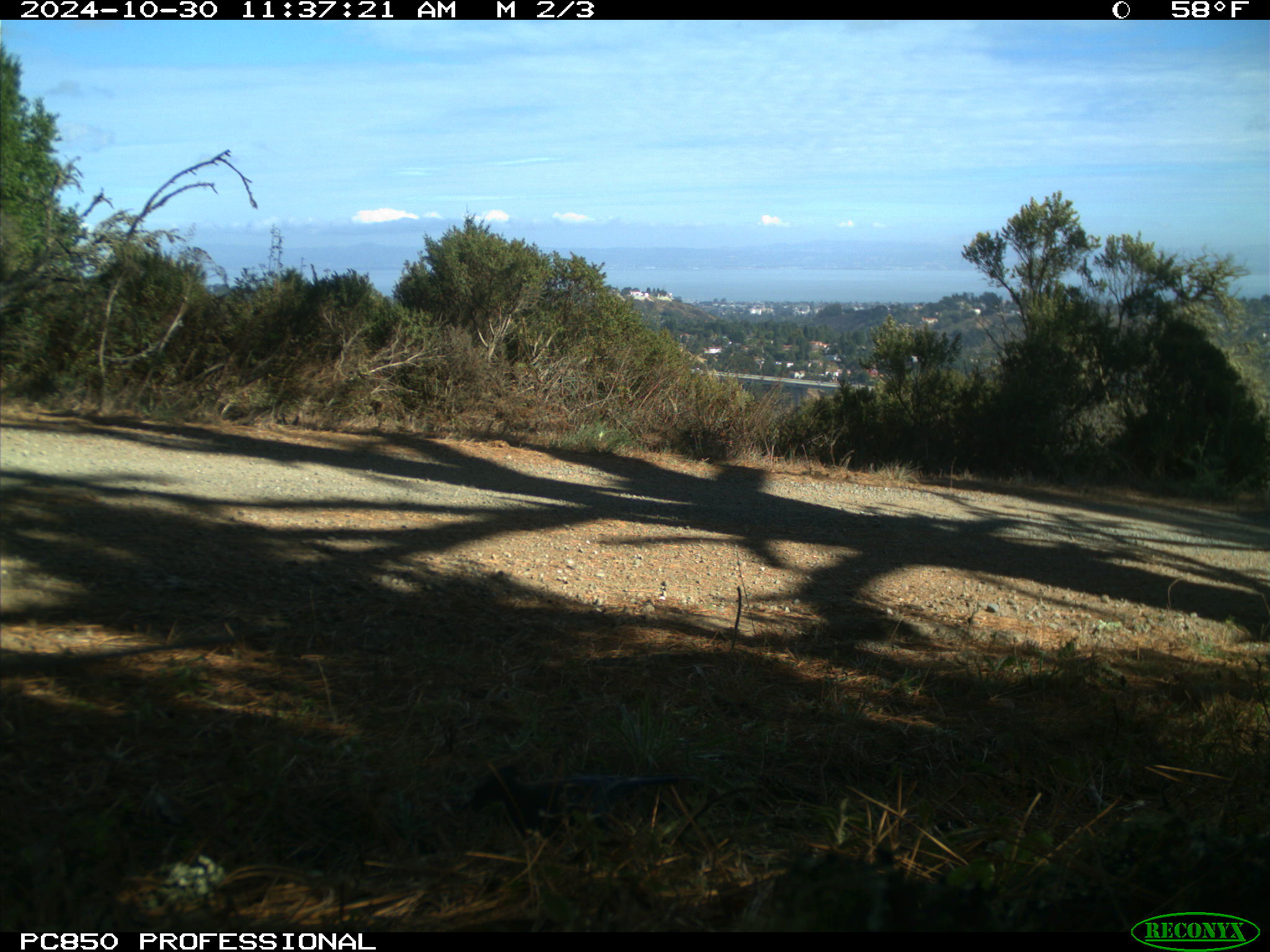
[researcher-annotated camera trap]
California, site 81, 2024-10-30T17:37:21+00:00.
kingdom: Animalia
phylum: Chordata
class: Aves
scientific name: Aves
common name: bird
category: unknown bird